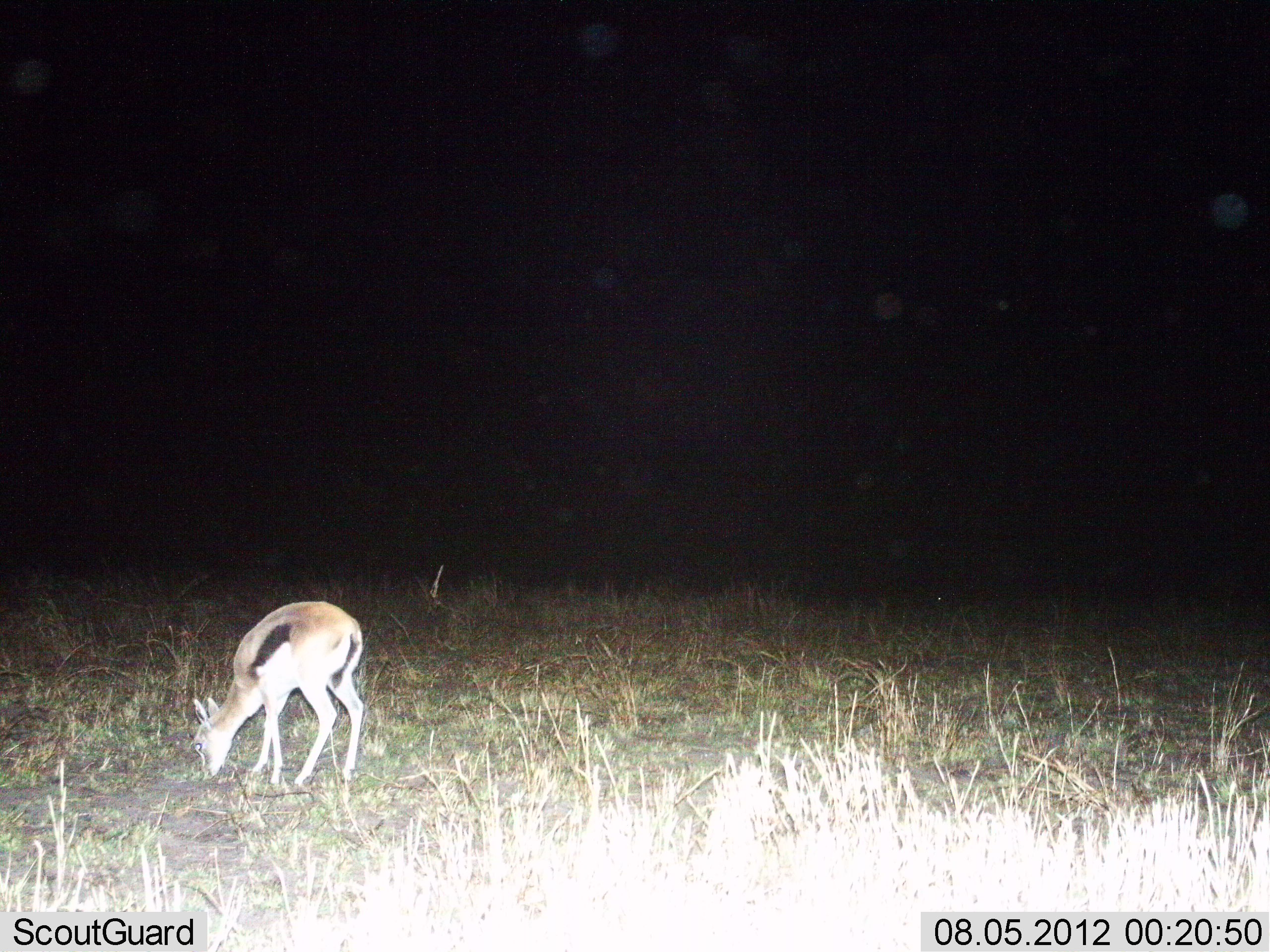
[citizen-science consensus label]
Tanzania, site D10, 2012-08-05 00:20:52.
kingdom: Animalia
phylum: Chordata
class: Mammalia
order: Artiodactyla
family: Bovidae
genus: Eudorcas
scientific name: Eudorcas thomsonii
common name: thomson's gazelle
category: gazellethomsons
Gazellethomsons (thomson's gazelle) (Eudorcas thomsonii), count 1. Behavior (volunteer vote fractions): standing 20%, resting 0%, moving 0%, interacting 0%. Young present (vote fraction): 0%. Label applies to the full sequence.